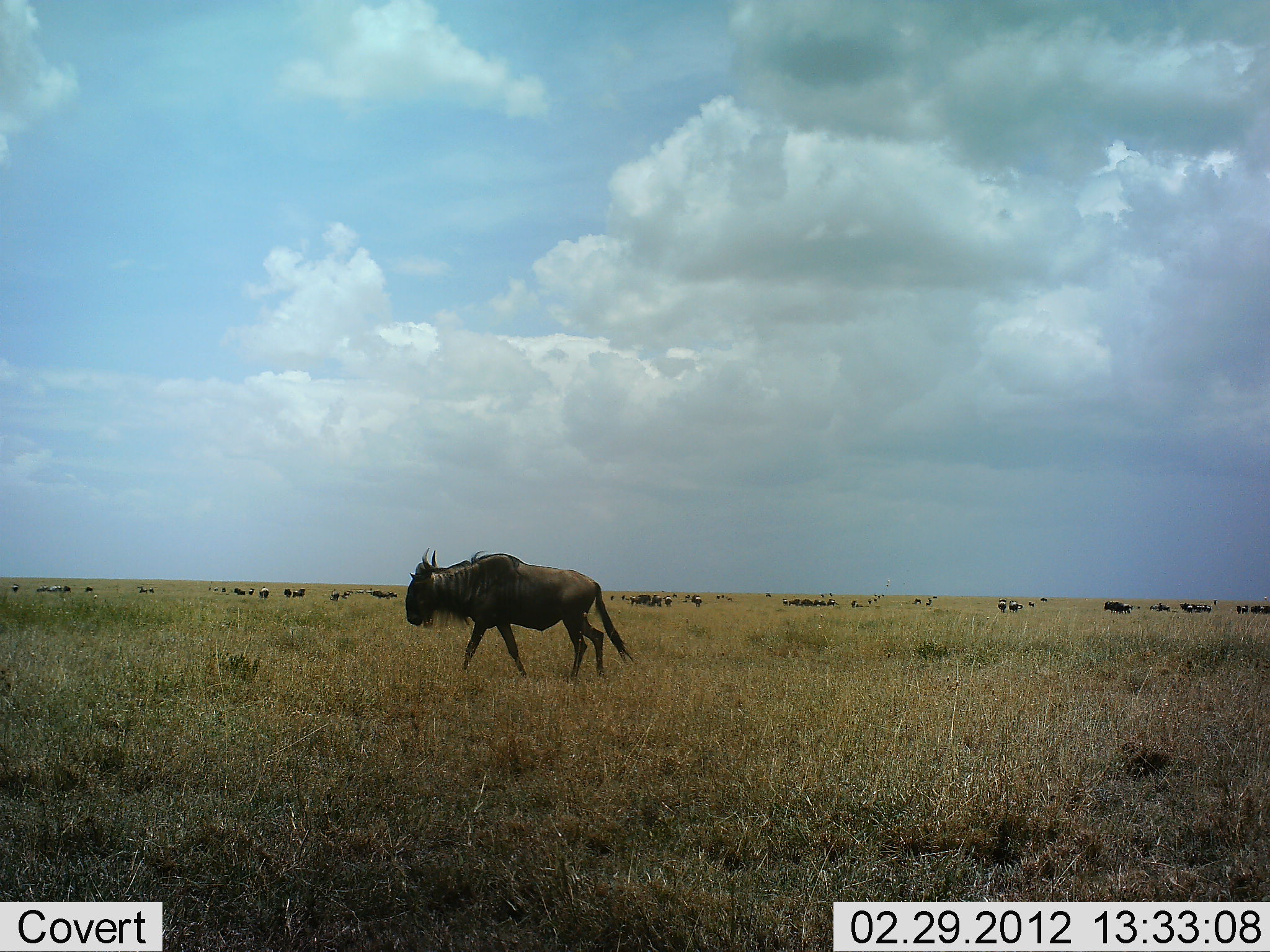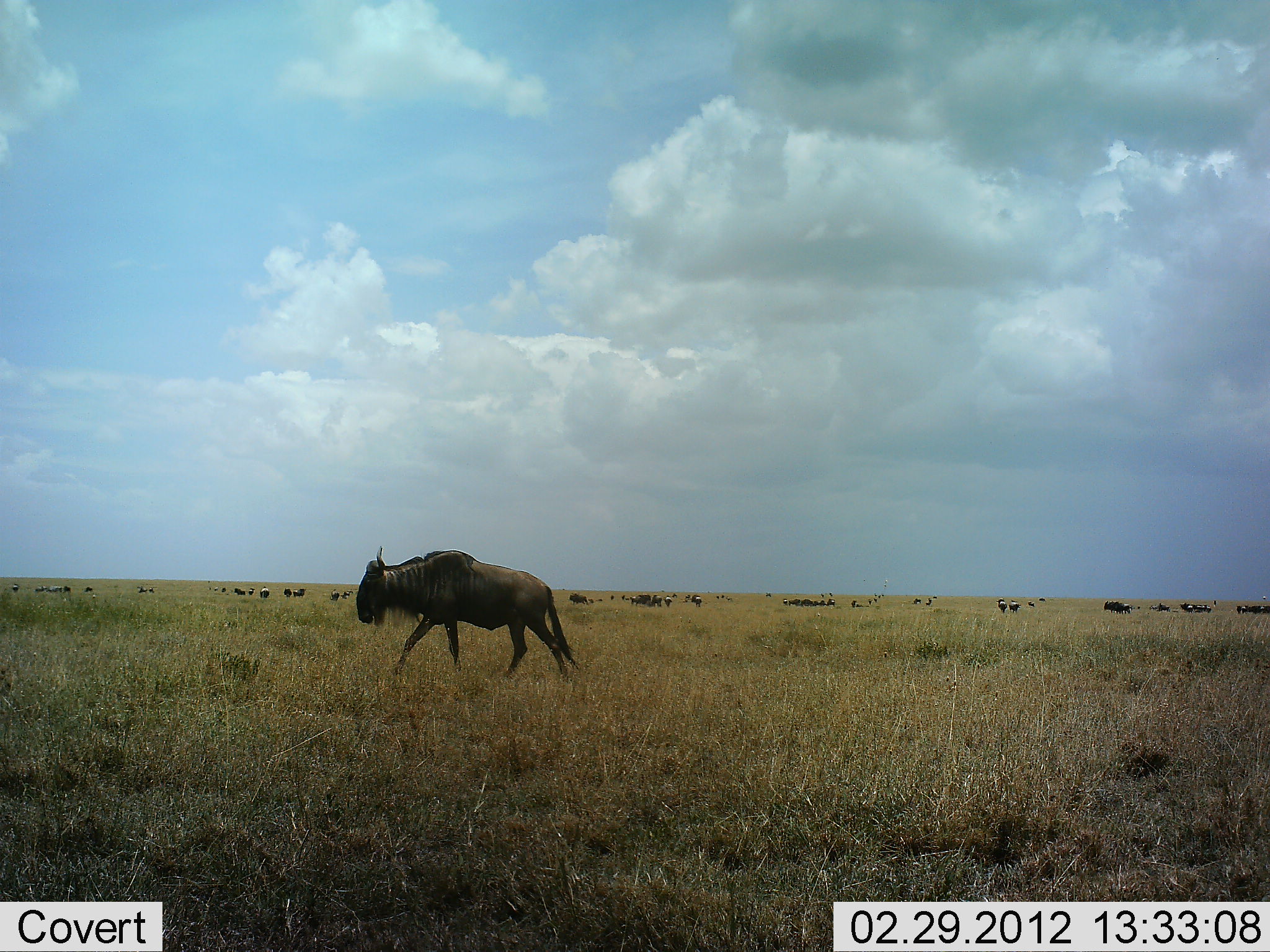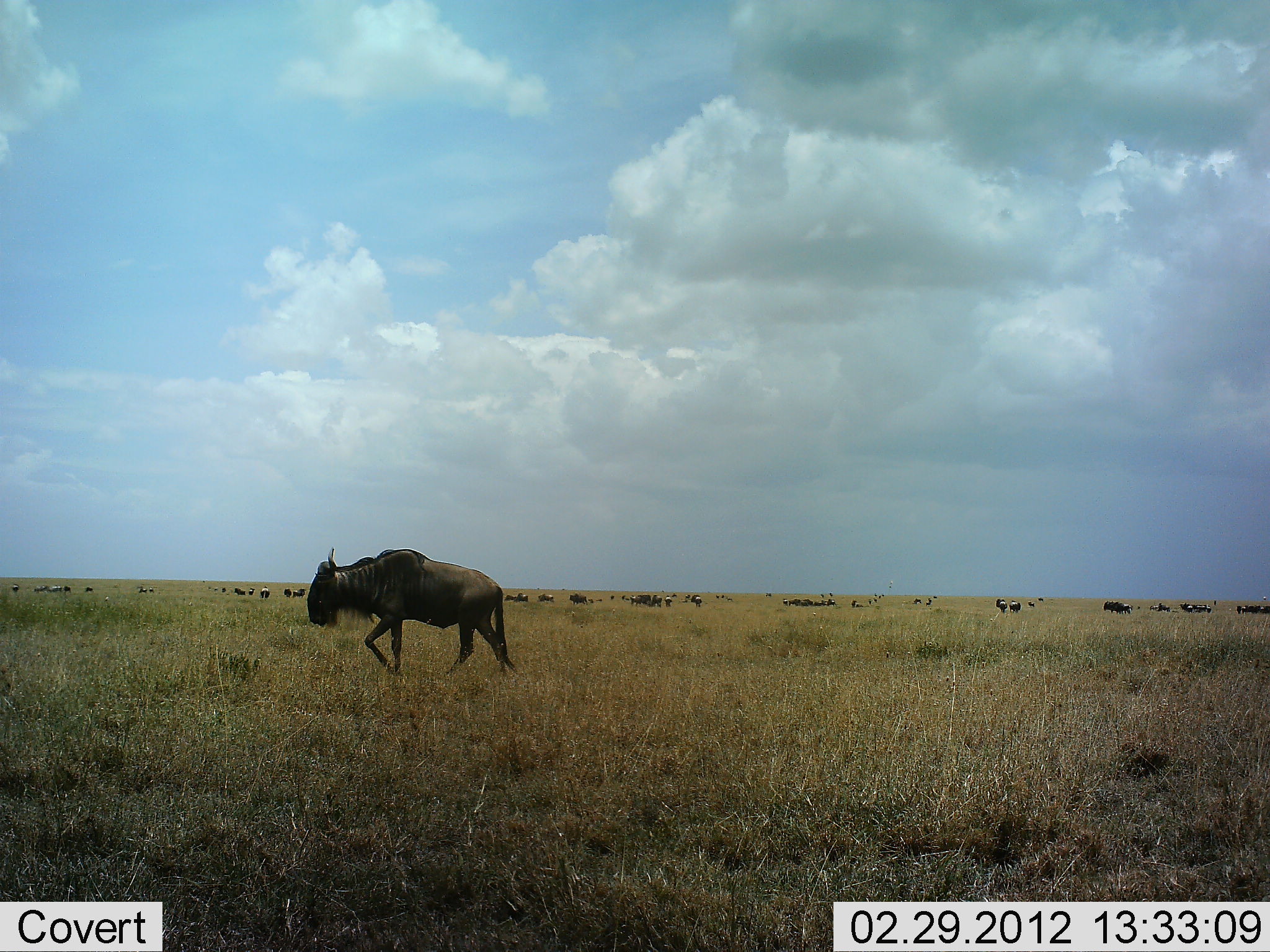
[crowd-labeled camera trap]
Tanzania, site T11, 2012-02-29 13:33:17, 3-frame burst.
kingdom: Animalia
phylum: Chordata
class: Mammalia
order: Artiodactyla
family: Bovidae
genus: Connochaetes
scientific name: Connochaetes taurinus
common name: blue wildebeest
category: wildebeest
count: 11-50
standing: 37%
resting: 11%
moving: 95%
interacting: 0%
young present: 0%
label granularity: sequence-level